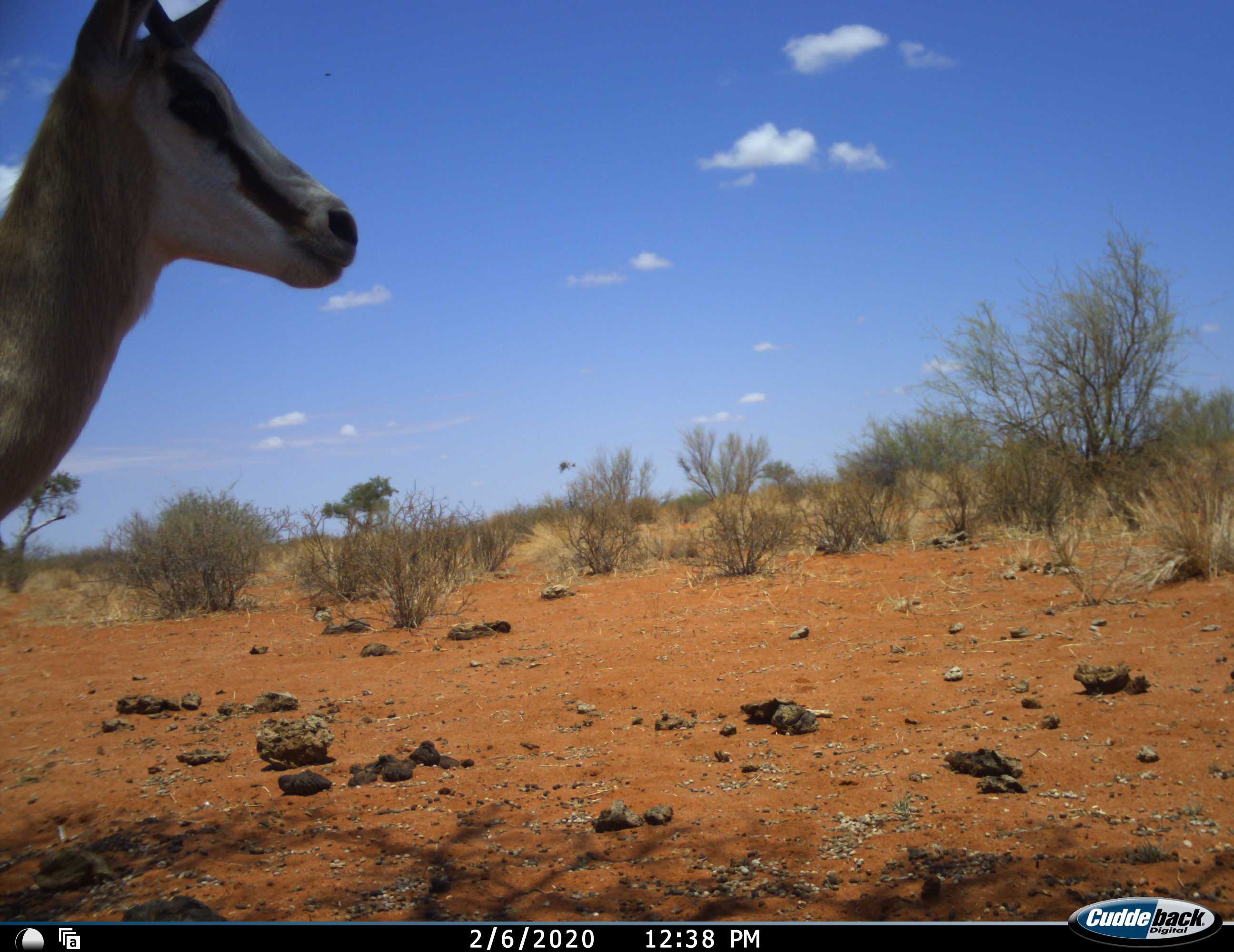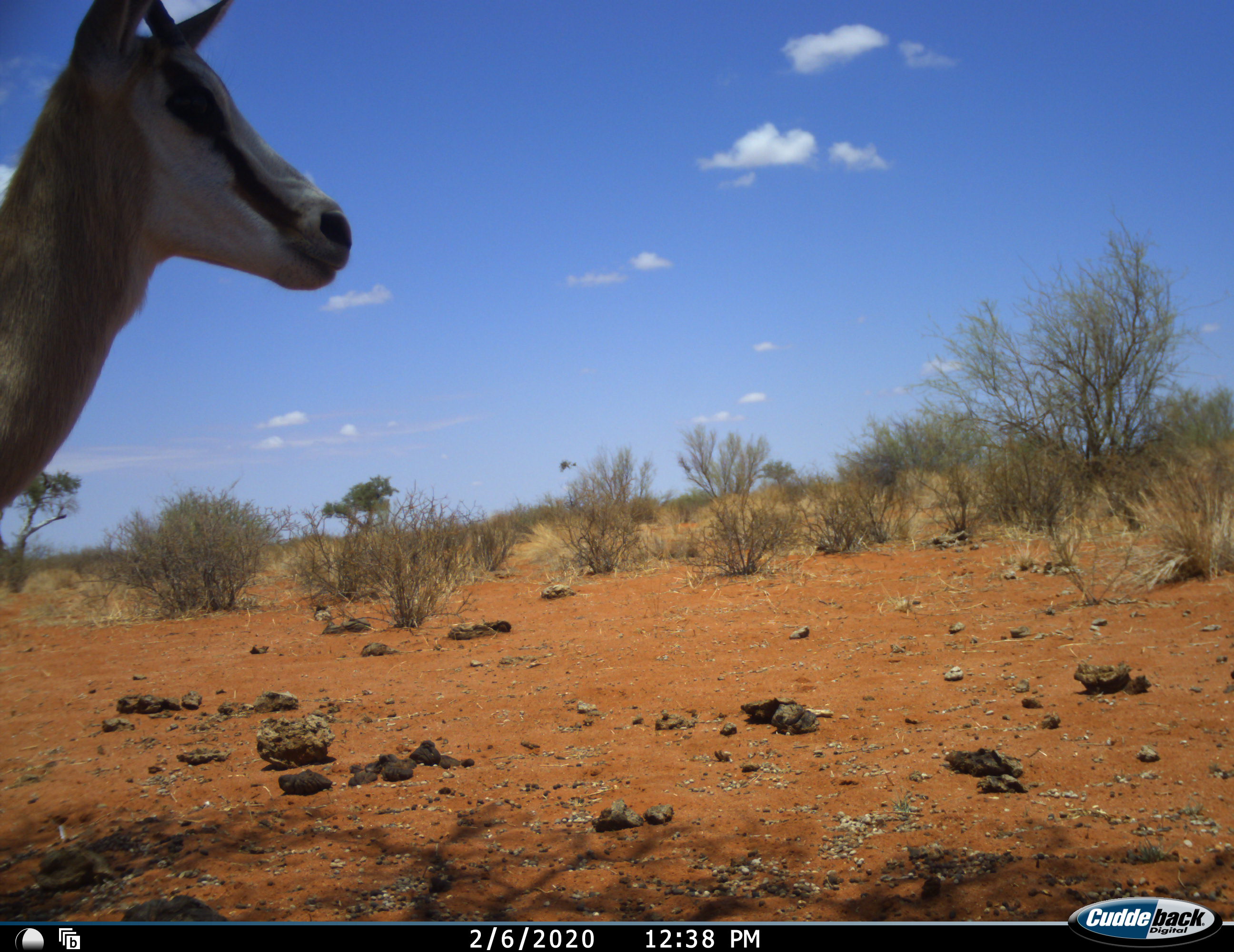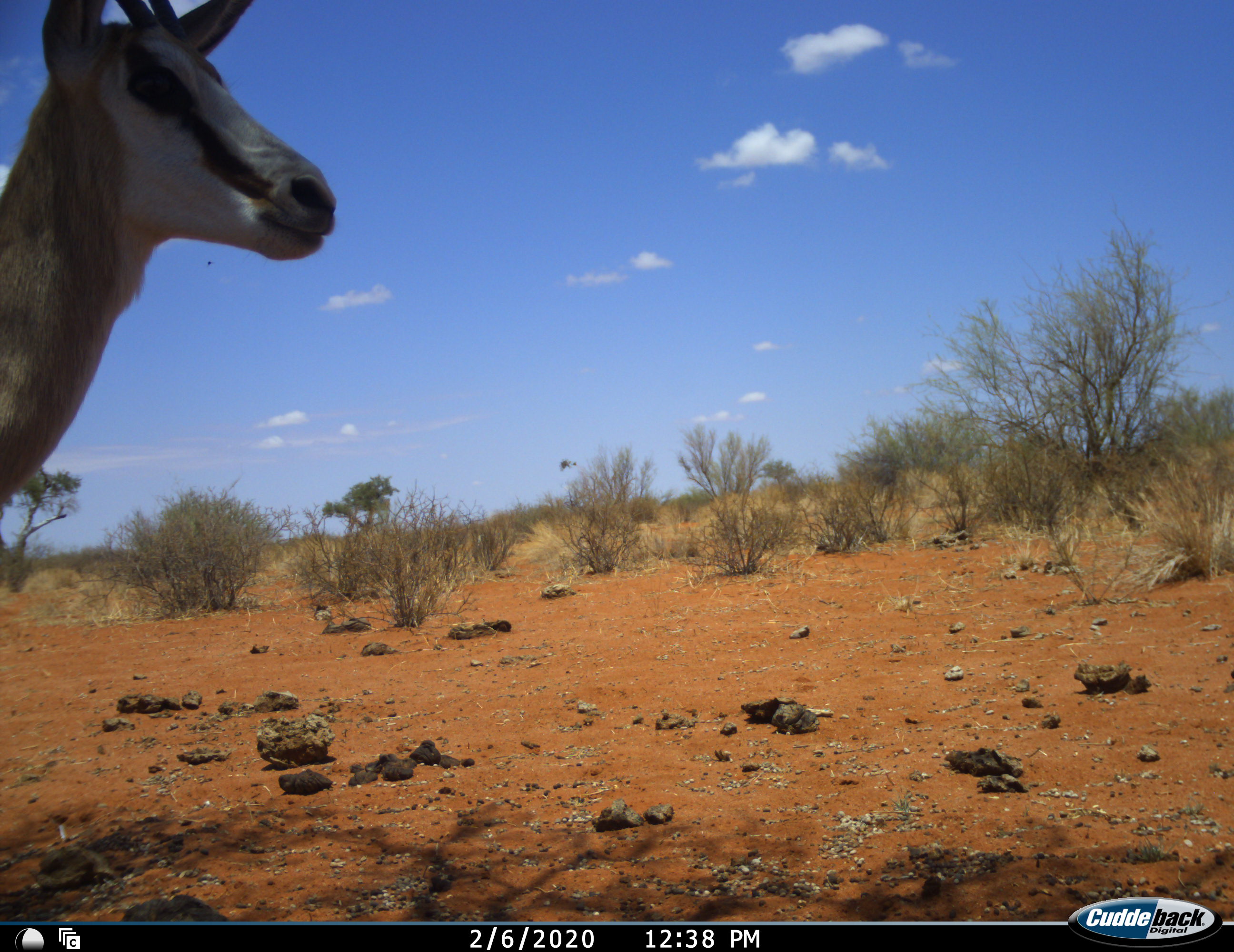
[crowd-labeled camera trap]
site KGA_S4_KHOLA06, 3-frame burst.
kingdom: Animalia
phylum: Chordata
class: Mammalia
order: Artiodactyla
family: Bovidae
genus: Antidorcas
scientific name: Antidorcas marsupialis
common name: springbok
Springbok (Antidorcas marsupialis), count 1. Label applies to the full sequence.